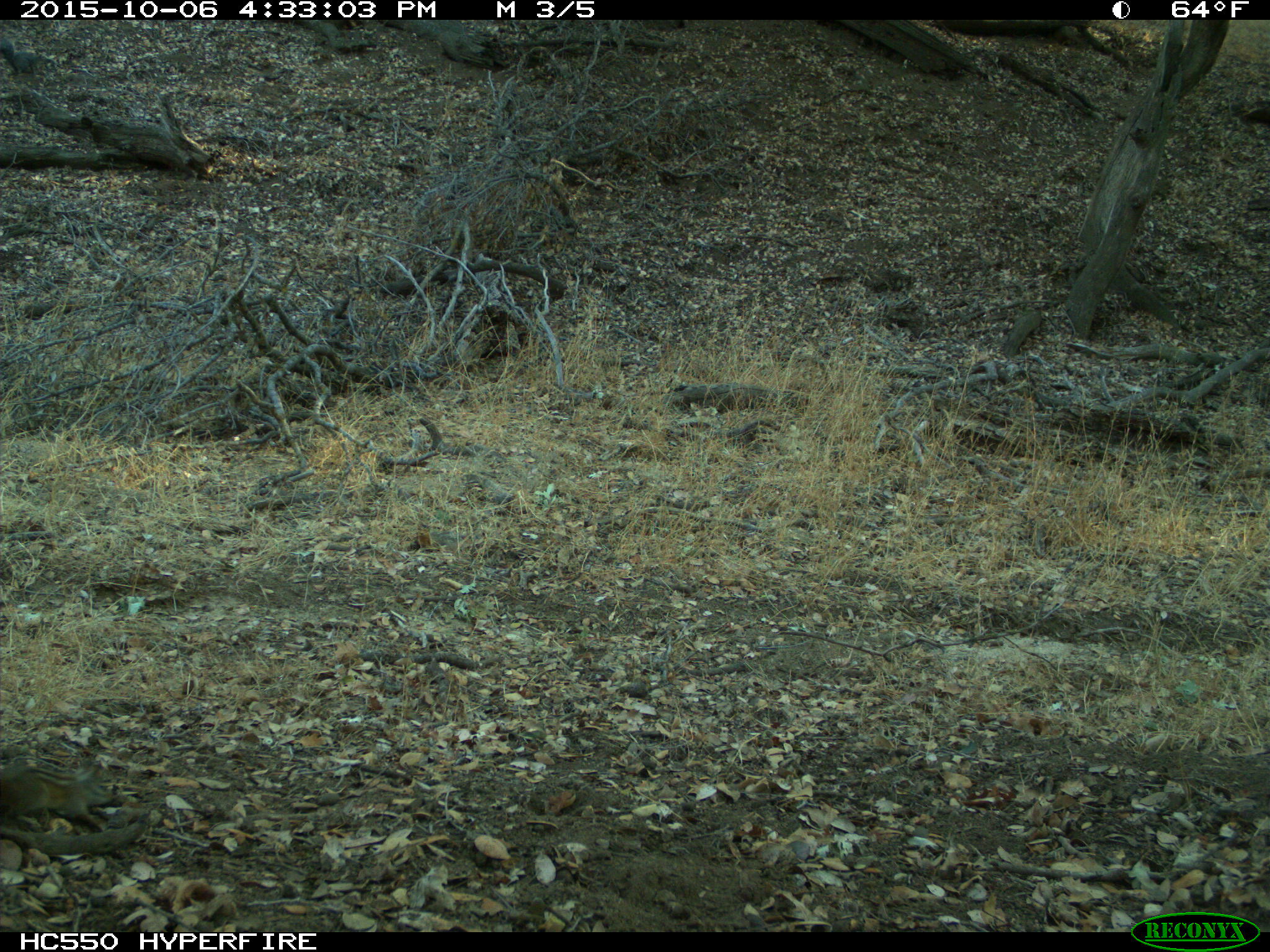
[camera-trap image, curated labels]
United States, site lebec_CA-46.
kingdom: Animalia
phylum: Chordata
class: Mammalia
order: Rodentia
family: Sciuridae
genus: Tamias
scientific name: Tamias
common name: chipmunk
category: unidentified chipmunk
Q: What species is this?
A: Unidentified chipmunk (chipmunk) (Tamias).